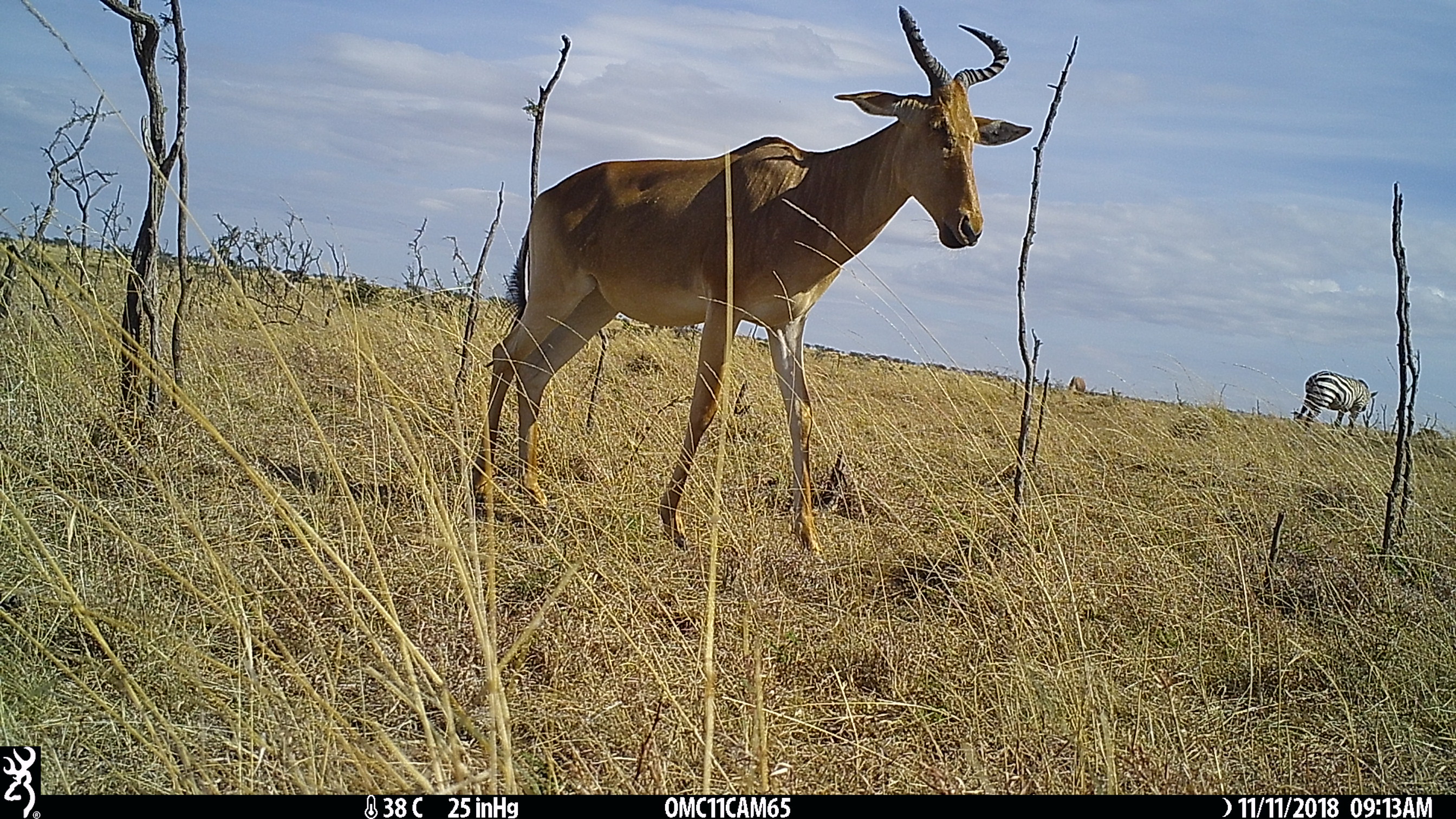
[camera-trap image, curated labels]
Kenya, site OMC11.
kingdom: Animalia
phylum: Chordata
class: Mammalia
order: Perissodactyla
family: Equidae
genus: Equus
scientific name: Equus quagga burchellii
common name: burchell's zebra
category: zebra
Zebra (burchell's zebra) (Equus quagga burchellii).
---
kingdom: Animalia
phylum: Chordata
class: Mammalia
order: Artiodactyla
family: Bovidae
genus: Alcelaphus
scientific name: Alcelaphus buselaphus cokii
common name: coke's hartebeest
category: hartebeest cokes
Hartebeest cokes (coke's hartebeest) (Alcelaphus buselaphus cokii).